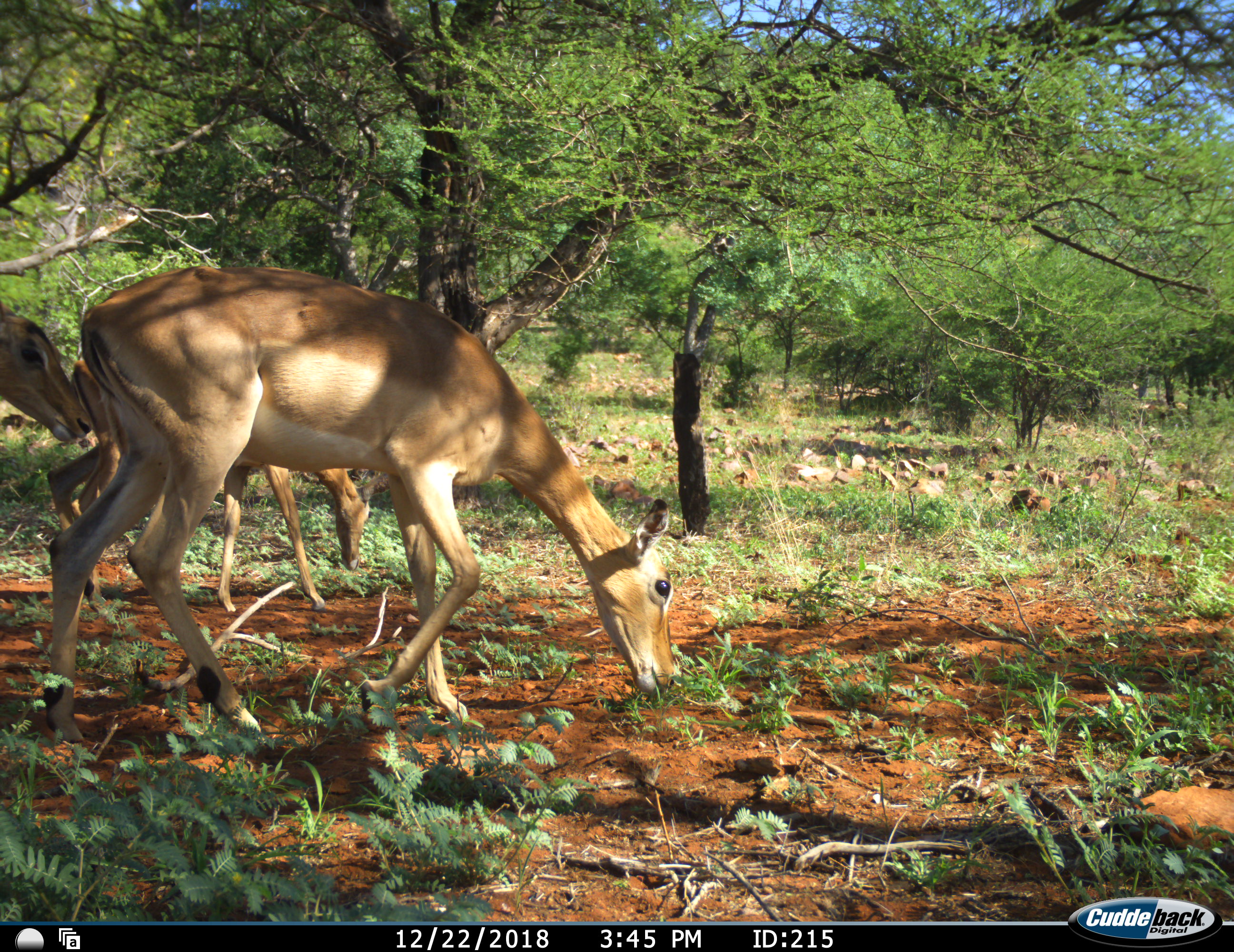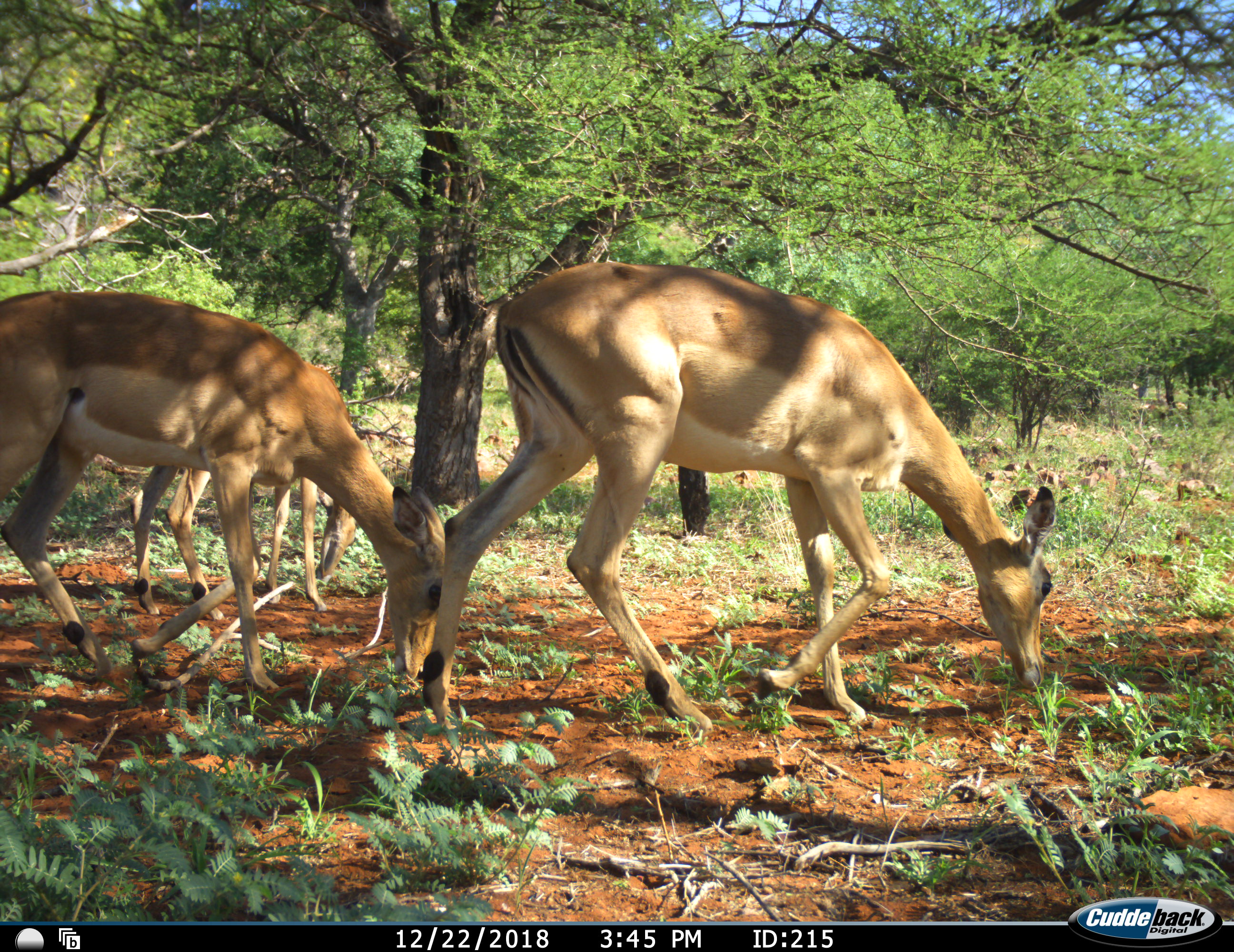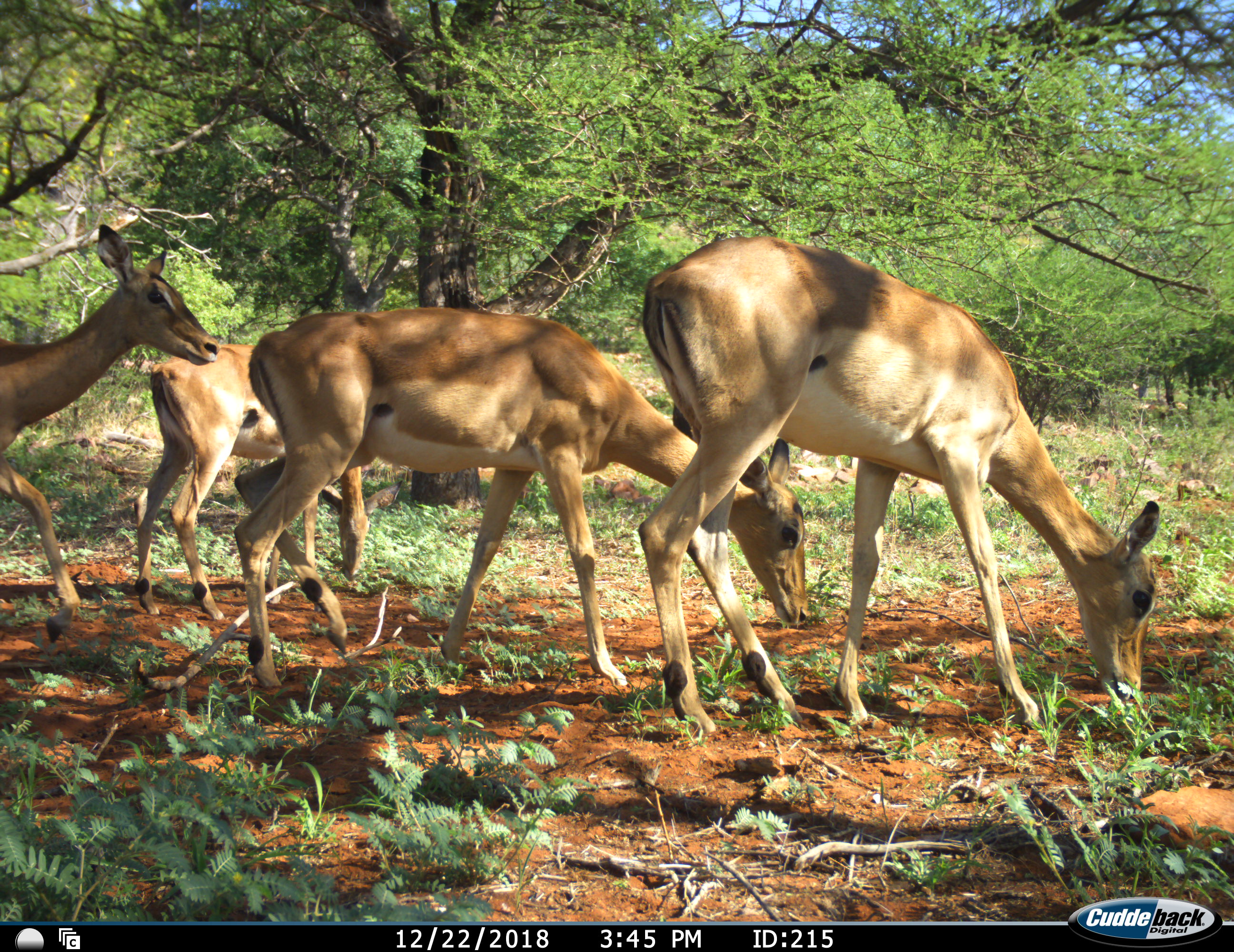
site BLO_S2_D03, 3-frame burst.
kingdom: Animalia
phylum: Chordata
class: Mammalia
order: Artiodactyla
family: Bovidae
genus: Aepyceros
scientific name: Aepyceros melampus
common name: impala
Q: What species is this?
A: Impala (Aepyceros melampus).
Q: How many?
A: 4.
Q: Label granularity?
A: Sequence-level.